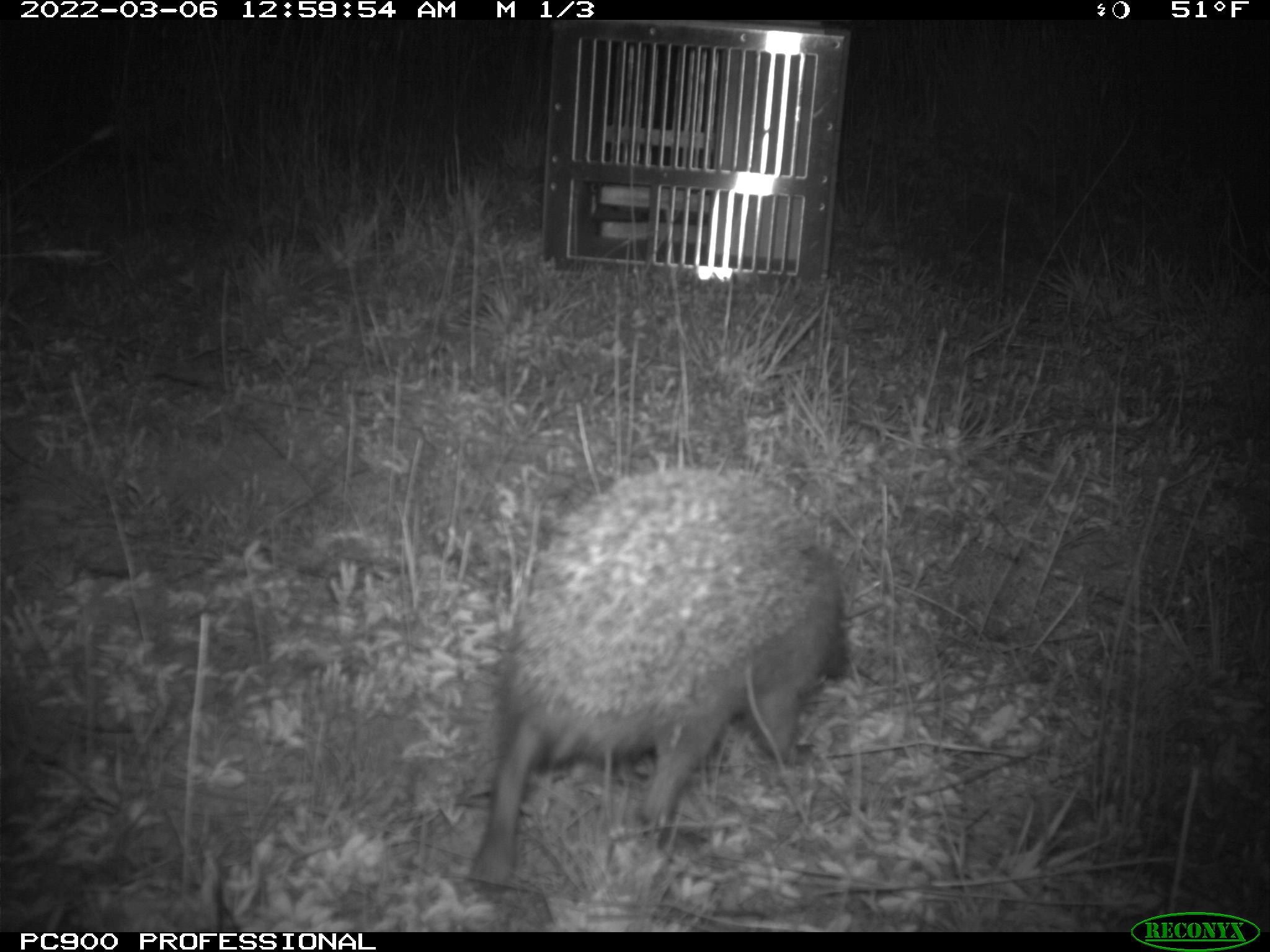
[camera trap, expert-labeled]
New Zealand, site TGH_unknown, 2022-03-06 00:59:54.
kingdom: Animalia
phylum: Chordata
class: Mammalia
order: Eulipotyphla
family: Erinaceidae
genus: Erinaceus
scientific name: Erinaceus europaeus europaeus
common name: european hedgehog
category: hedgehog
Hedgehog (european hedgehog) (Erinaceus europaeus europaeus).